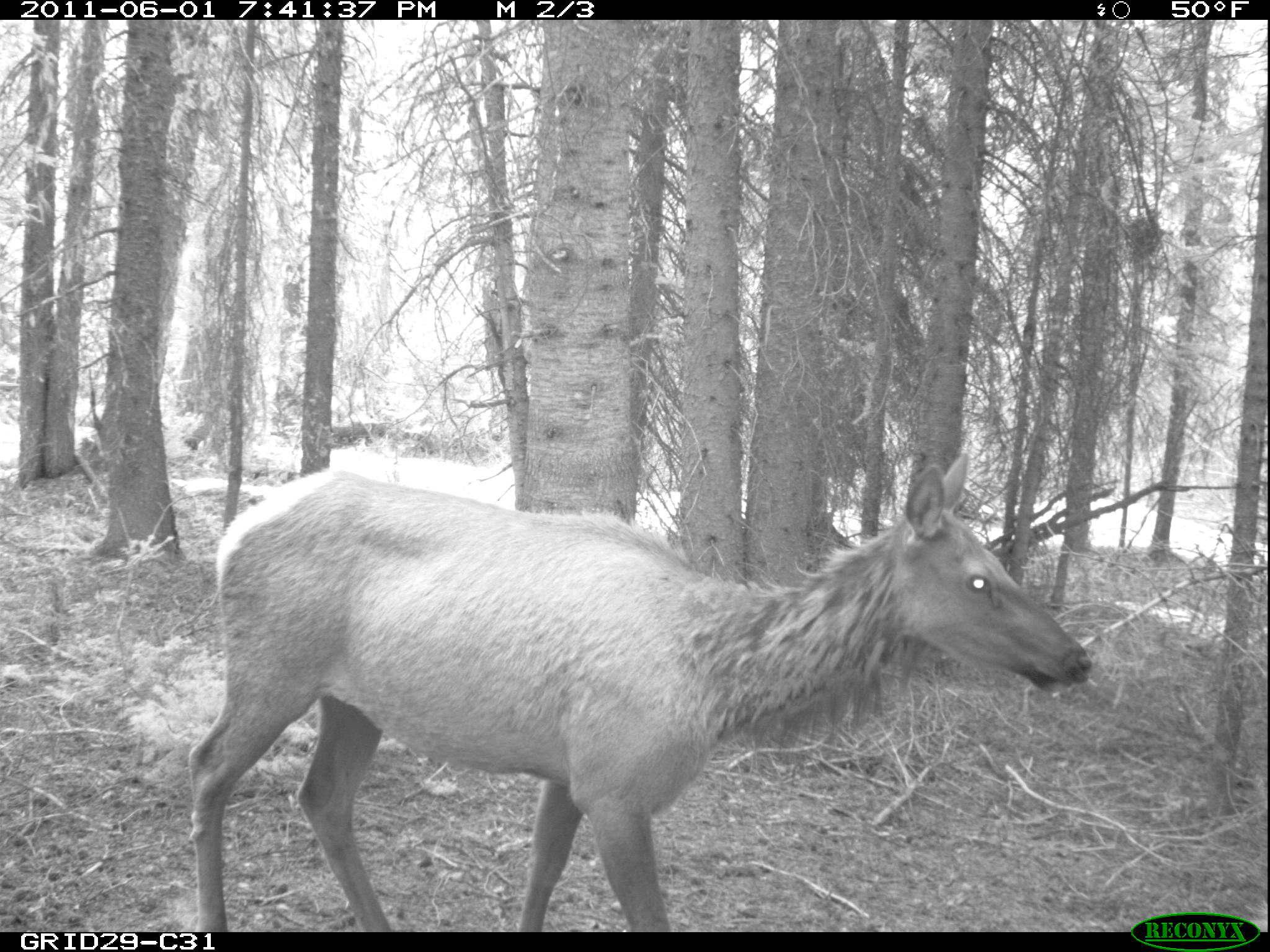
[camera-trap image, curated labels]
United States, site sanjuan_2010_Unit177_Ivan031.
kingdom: Animalia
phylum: Chordata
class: Mammalia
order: Artiodactyla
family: Cervidae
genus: Cervus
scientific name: Cervus elaphus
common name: red deer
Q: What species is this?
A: Cervus elaphus (red deer).